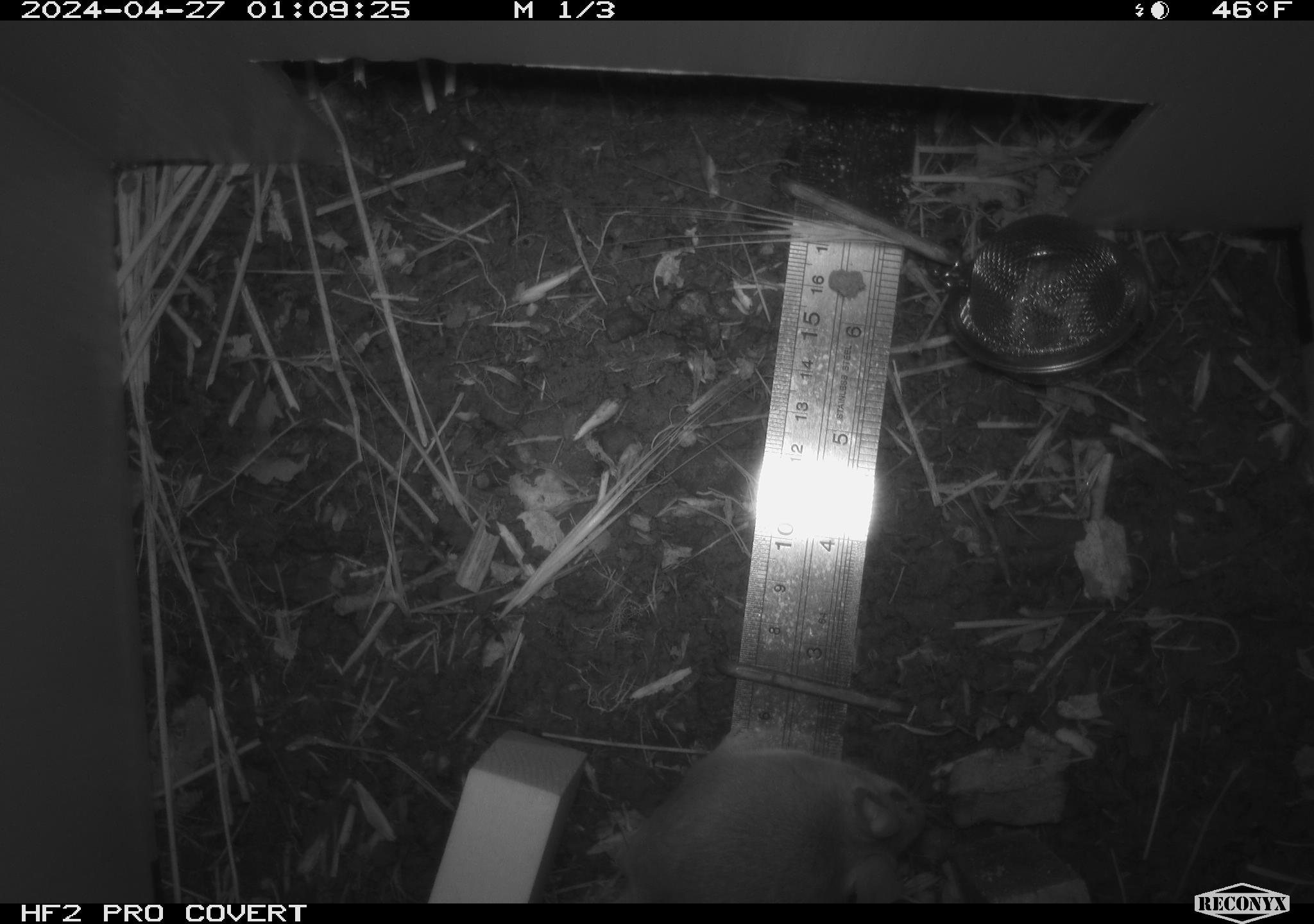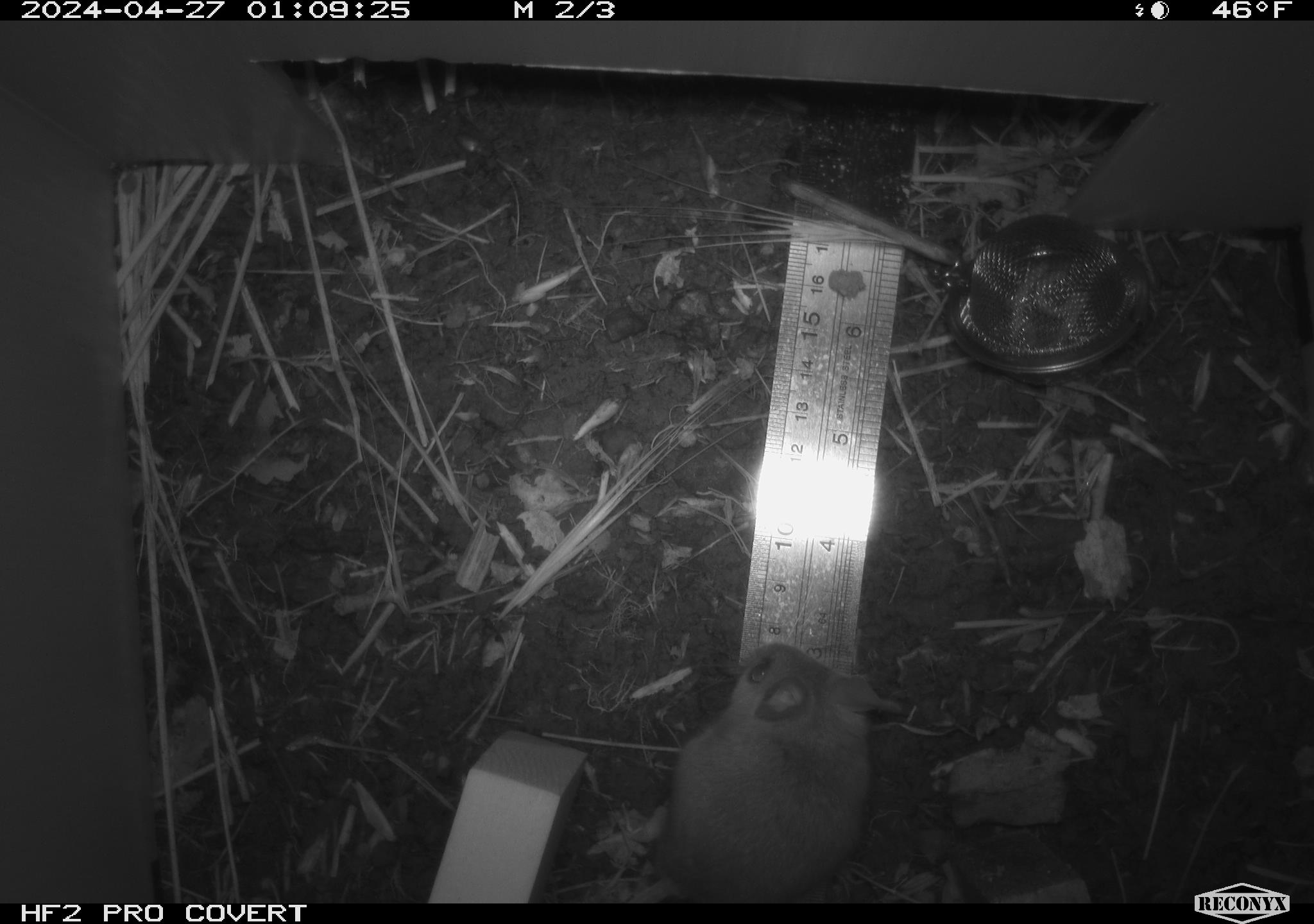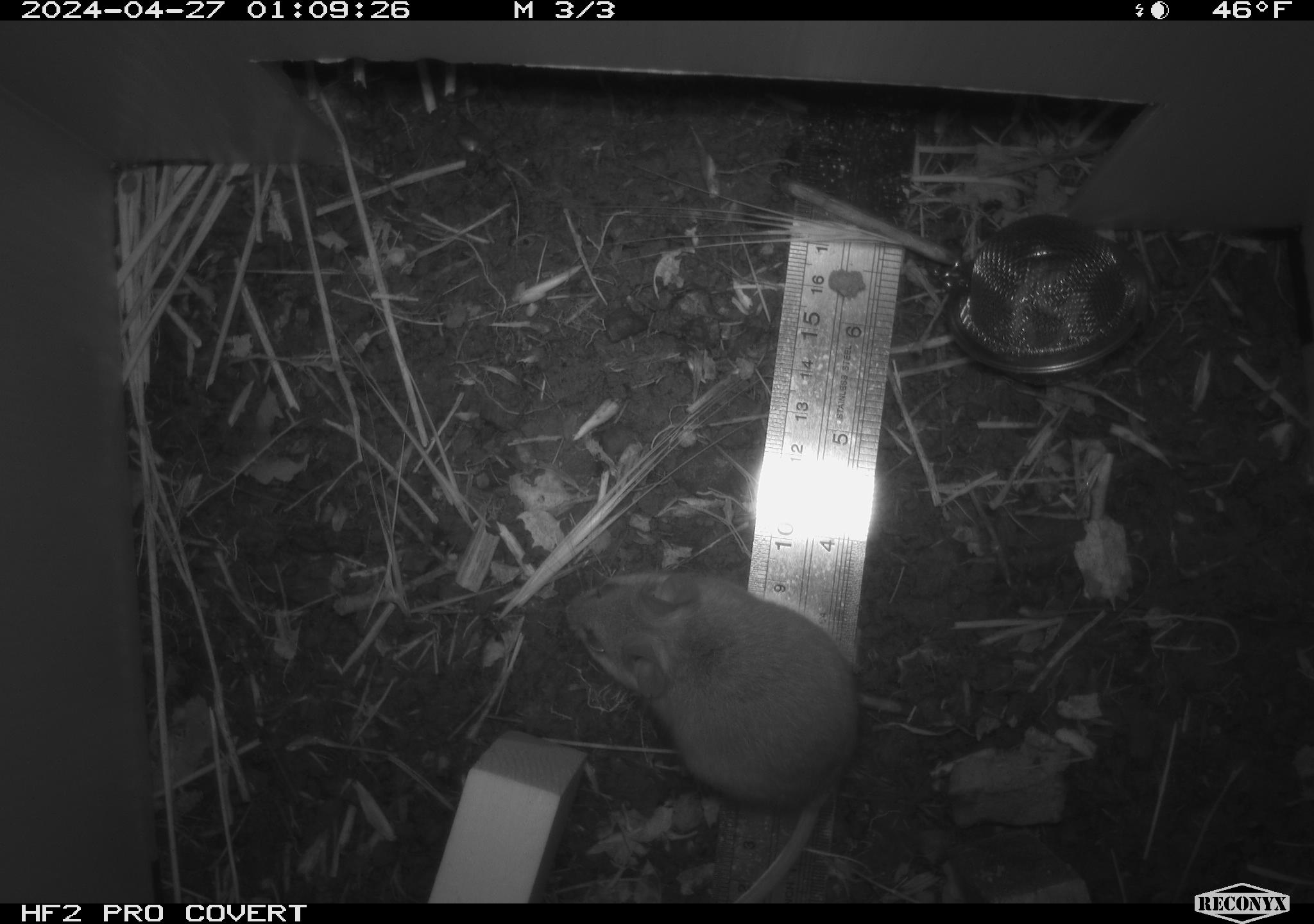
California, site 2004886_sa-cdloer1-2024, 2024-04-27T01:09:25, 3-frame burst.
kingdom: Animalia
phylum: Chordata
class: Mammalia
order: Rodentia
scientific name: Rodentia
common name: mouse species